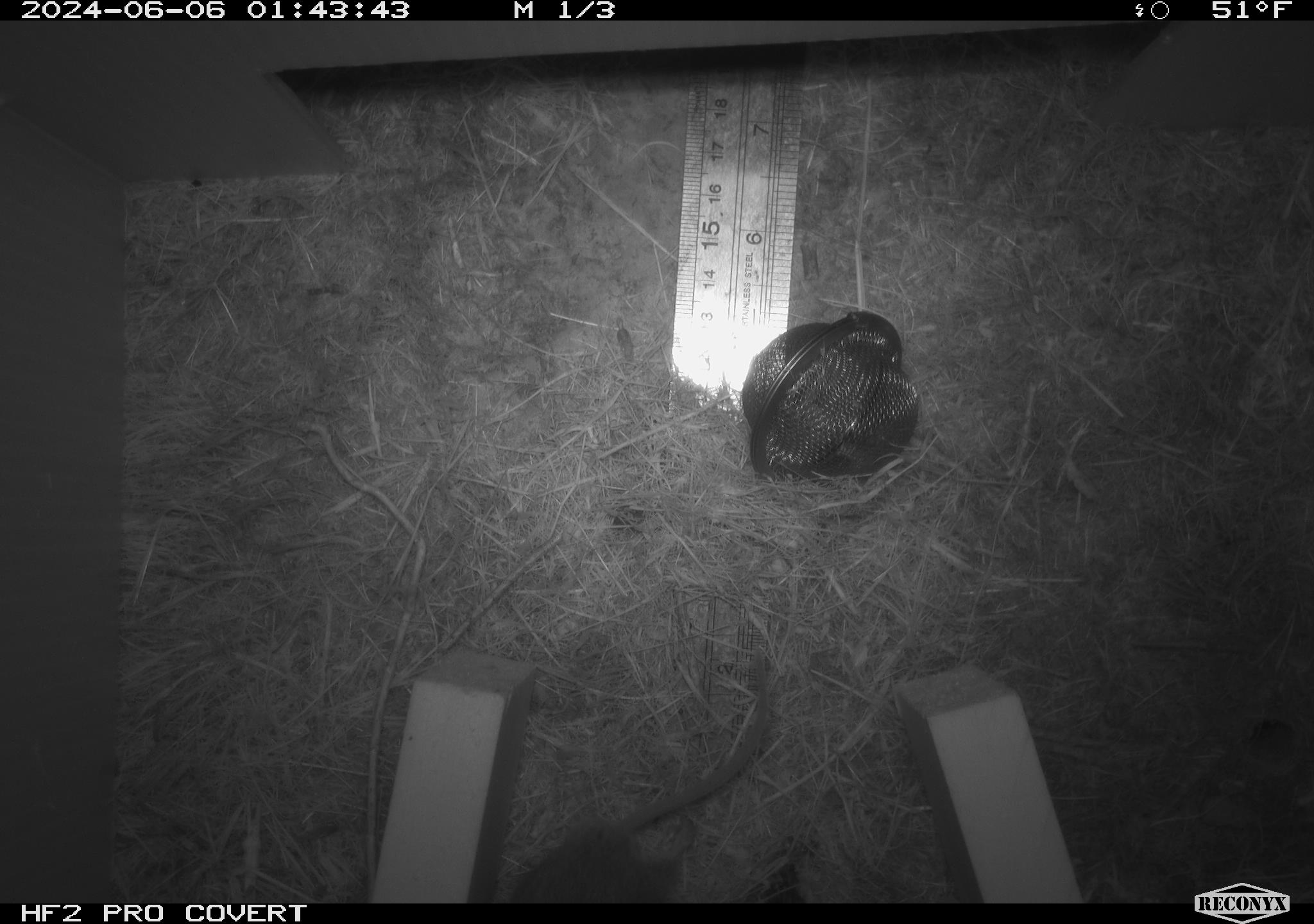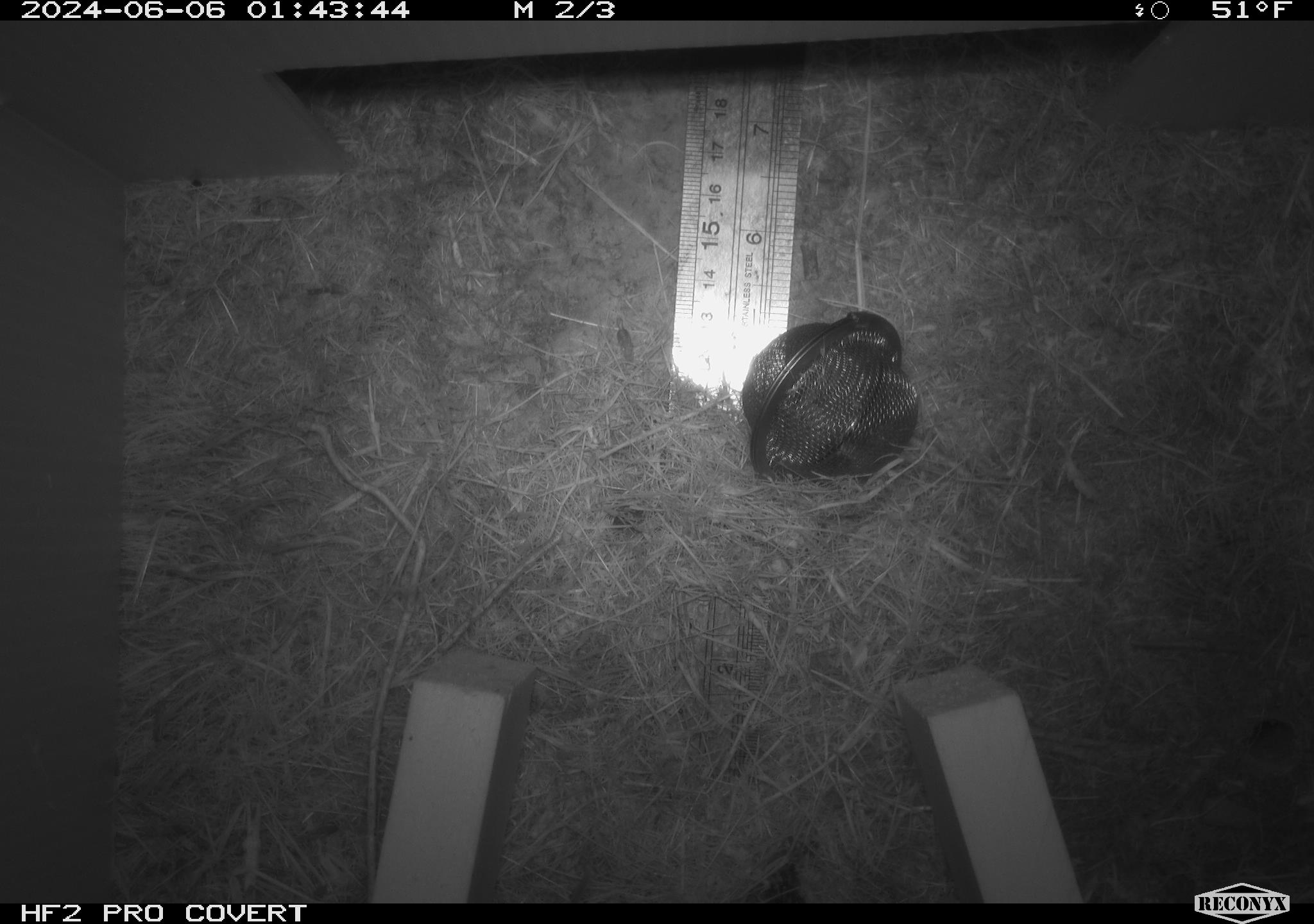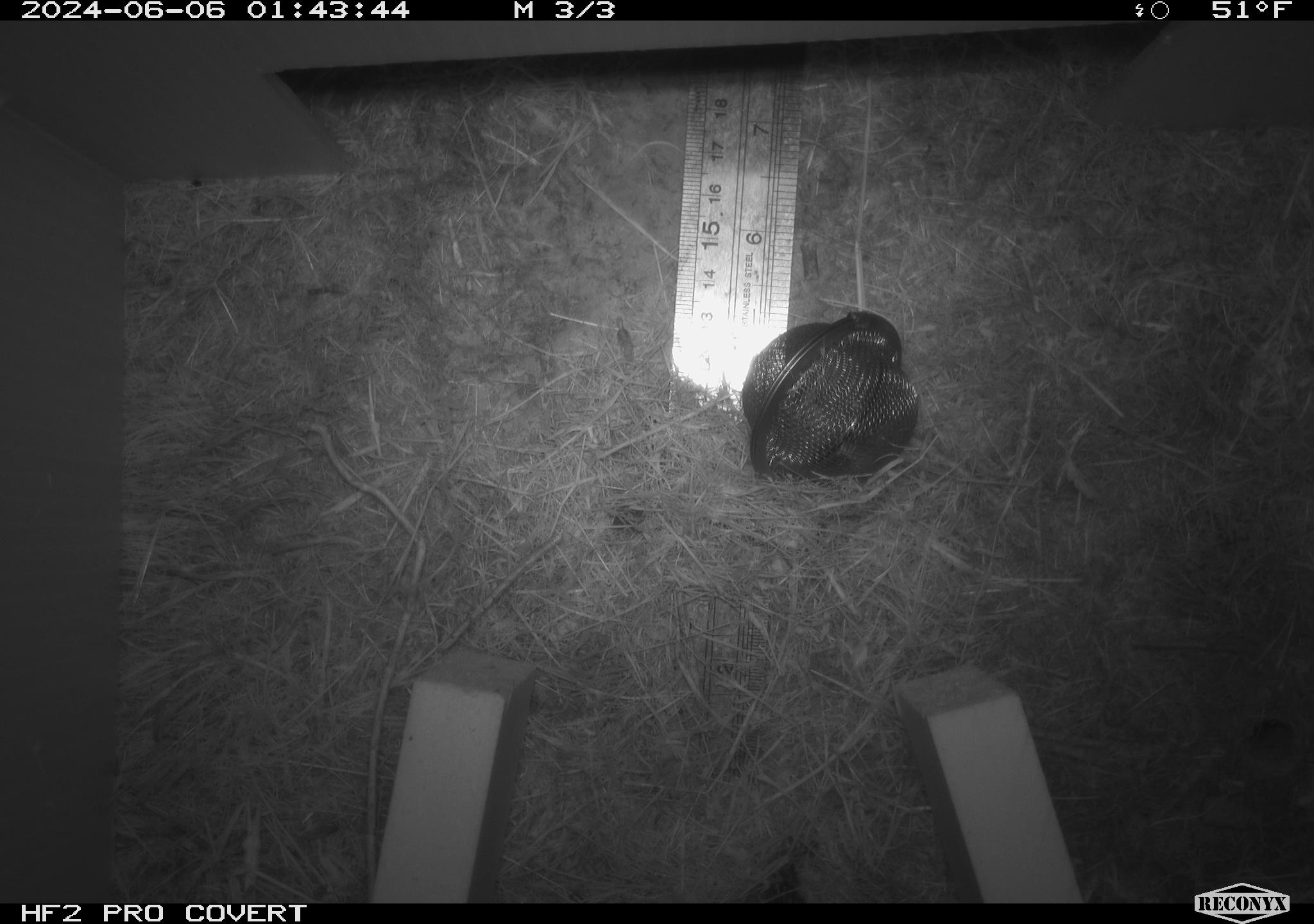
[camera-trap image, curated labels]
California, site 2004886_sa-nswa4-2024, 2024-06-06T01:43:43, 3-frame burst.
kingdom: Animalia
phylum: Arthropoda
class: Insecta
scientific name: Insecta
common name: insect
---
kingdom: Animalia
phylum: Chordata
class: Mammalia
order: Rodentia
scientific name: Rodentia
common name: mouse species